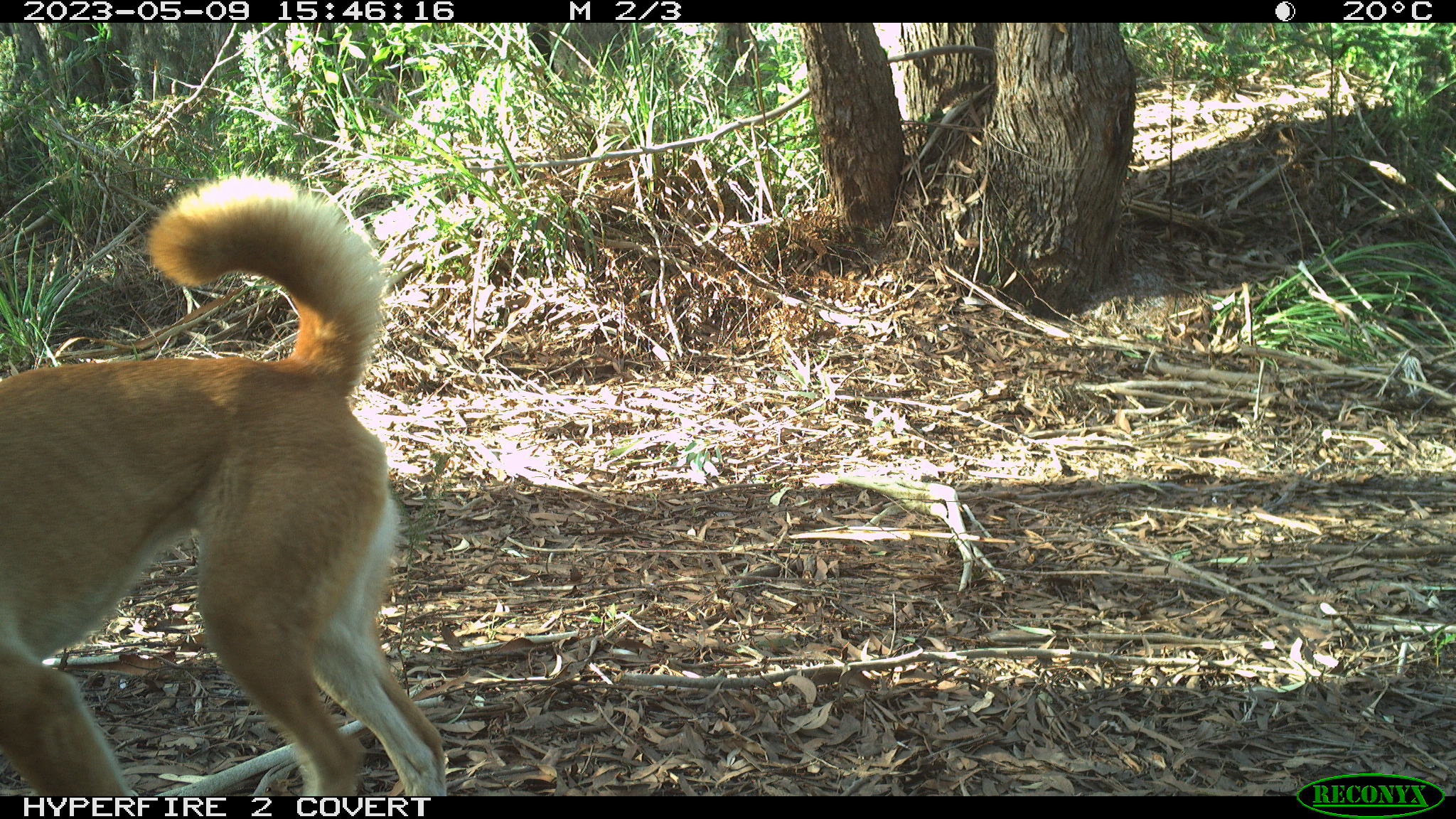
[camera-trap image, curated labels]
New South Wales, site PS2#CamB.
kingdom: Animalia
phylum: Chordata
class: Mammalia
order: Carnivora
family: Canidae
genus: Canis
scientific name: Canis familiaris dingo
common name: dingo